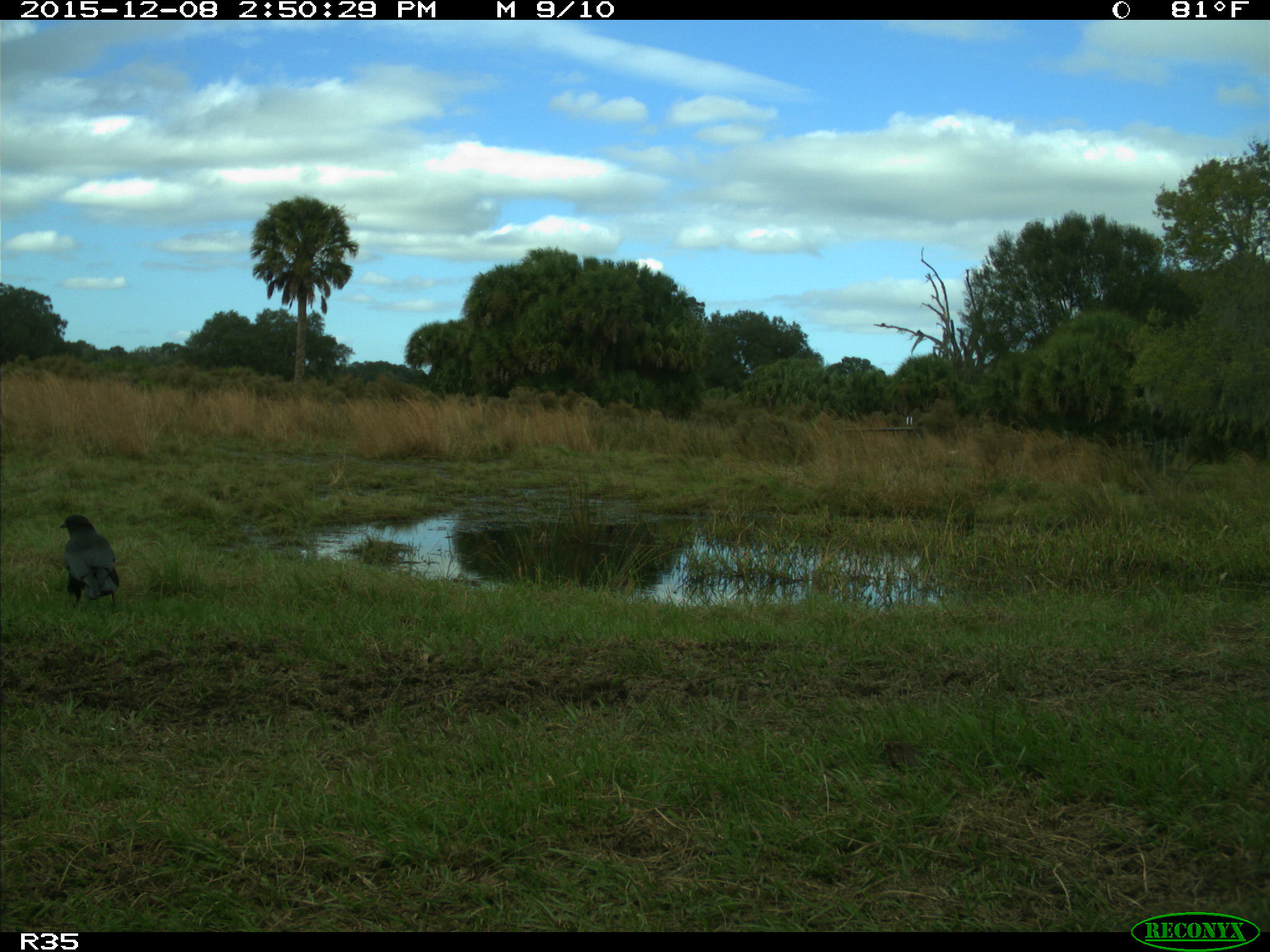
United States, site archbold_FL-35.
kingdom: Animalia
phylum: Chordata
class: Aves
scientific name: Aves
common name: birds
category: unidentified bird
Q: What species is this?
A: Unidentified bird (birds) (Aves).